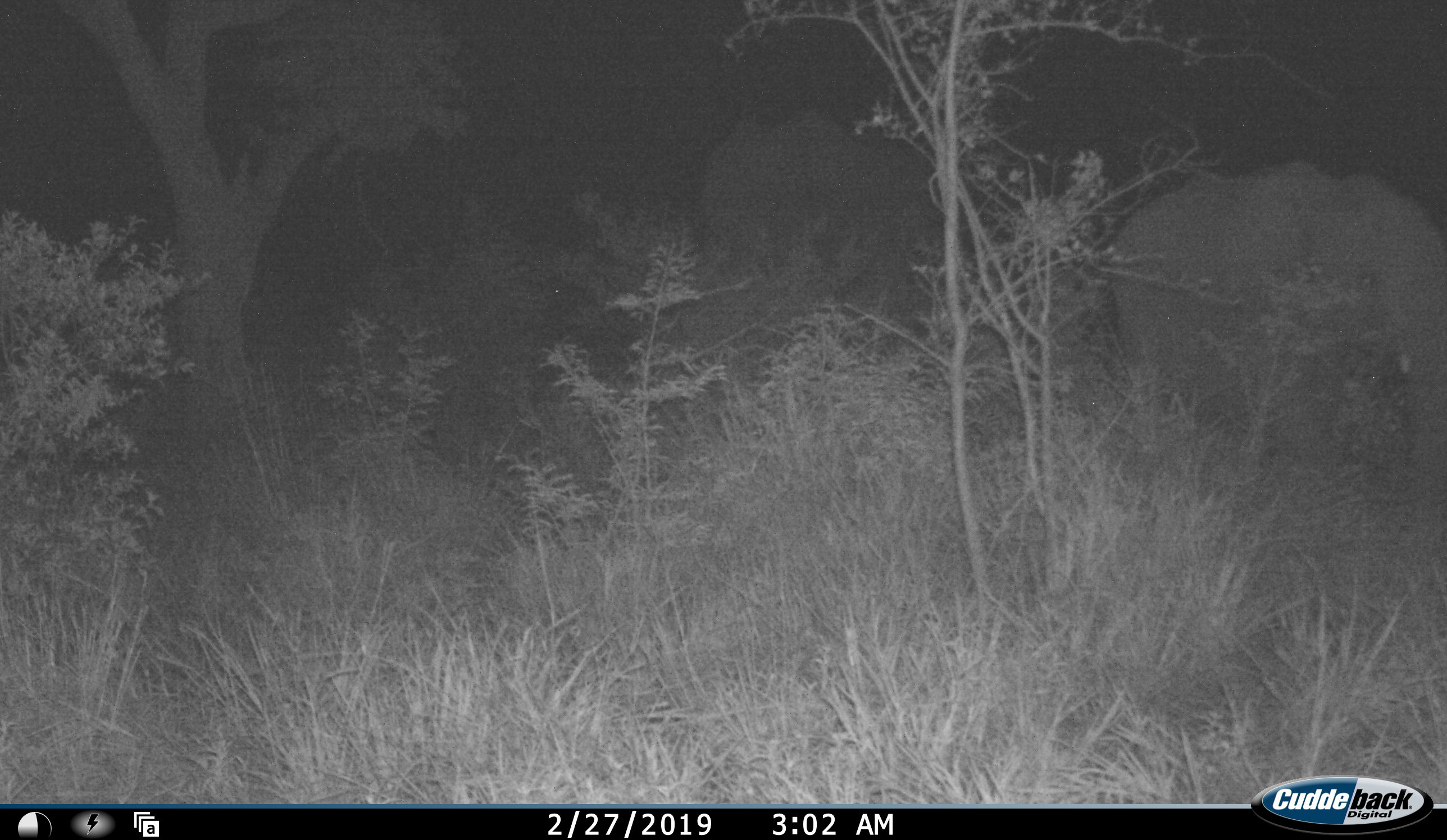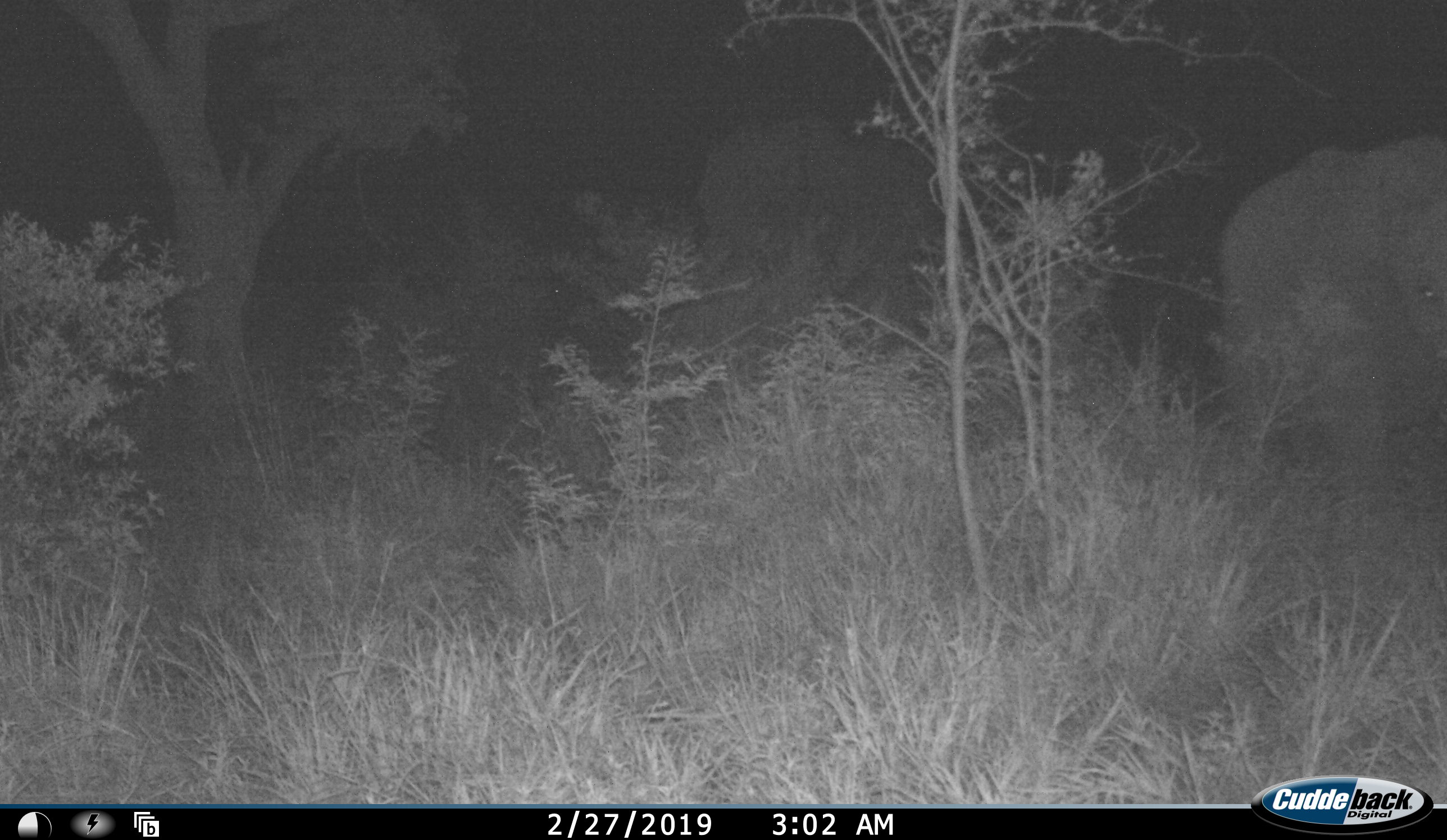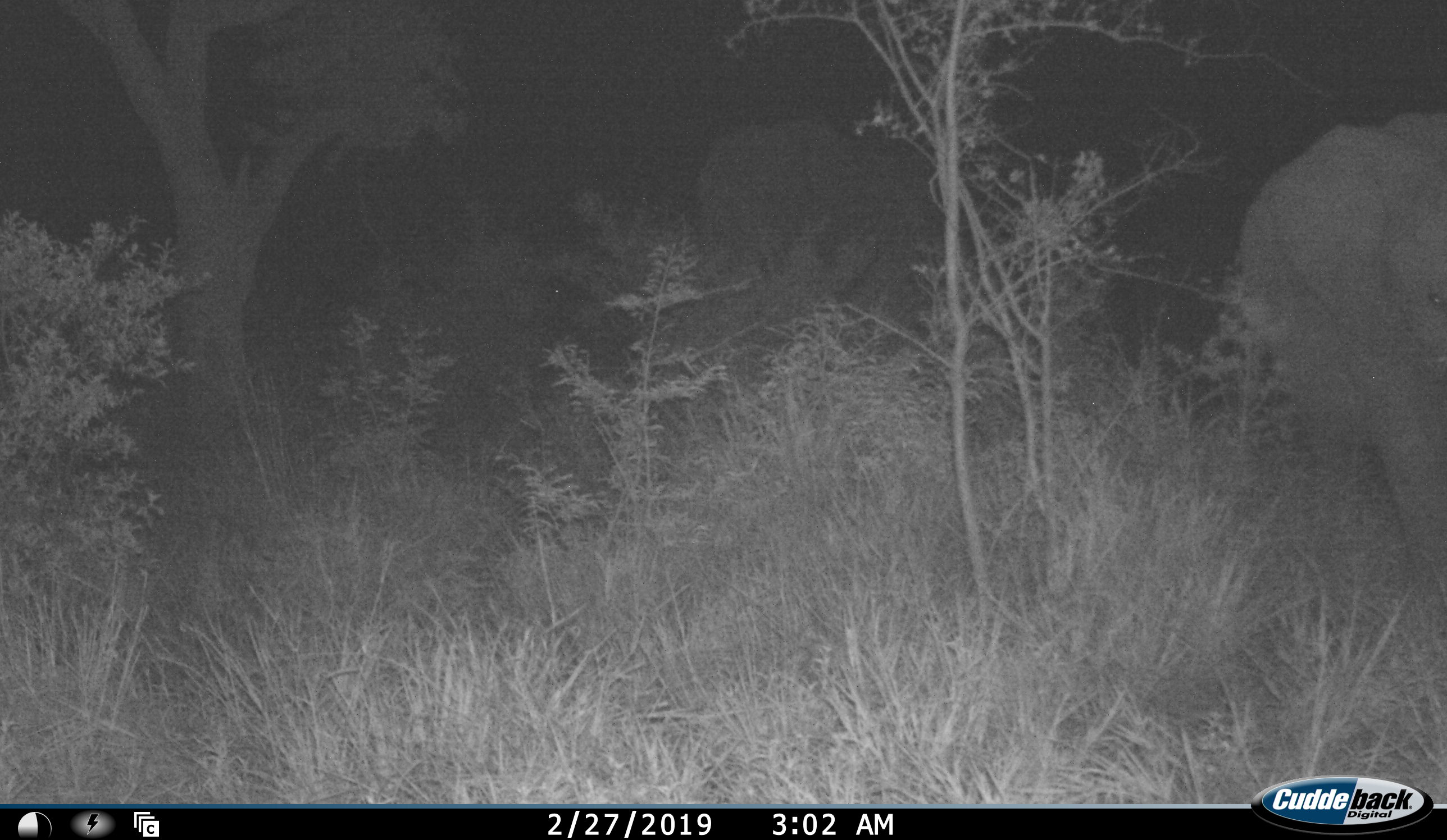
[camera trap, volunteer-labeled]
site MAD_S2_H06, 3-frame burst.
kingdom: Animalia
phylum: Chordata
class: Mammalia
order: Proboscidea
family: Elephantidae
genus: Loxodonta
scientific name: Loxodonta africana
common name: african bush elephant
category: elephant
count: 2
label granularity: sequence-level